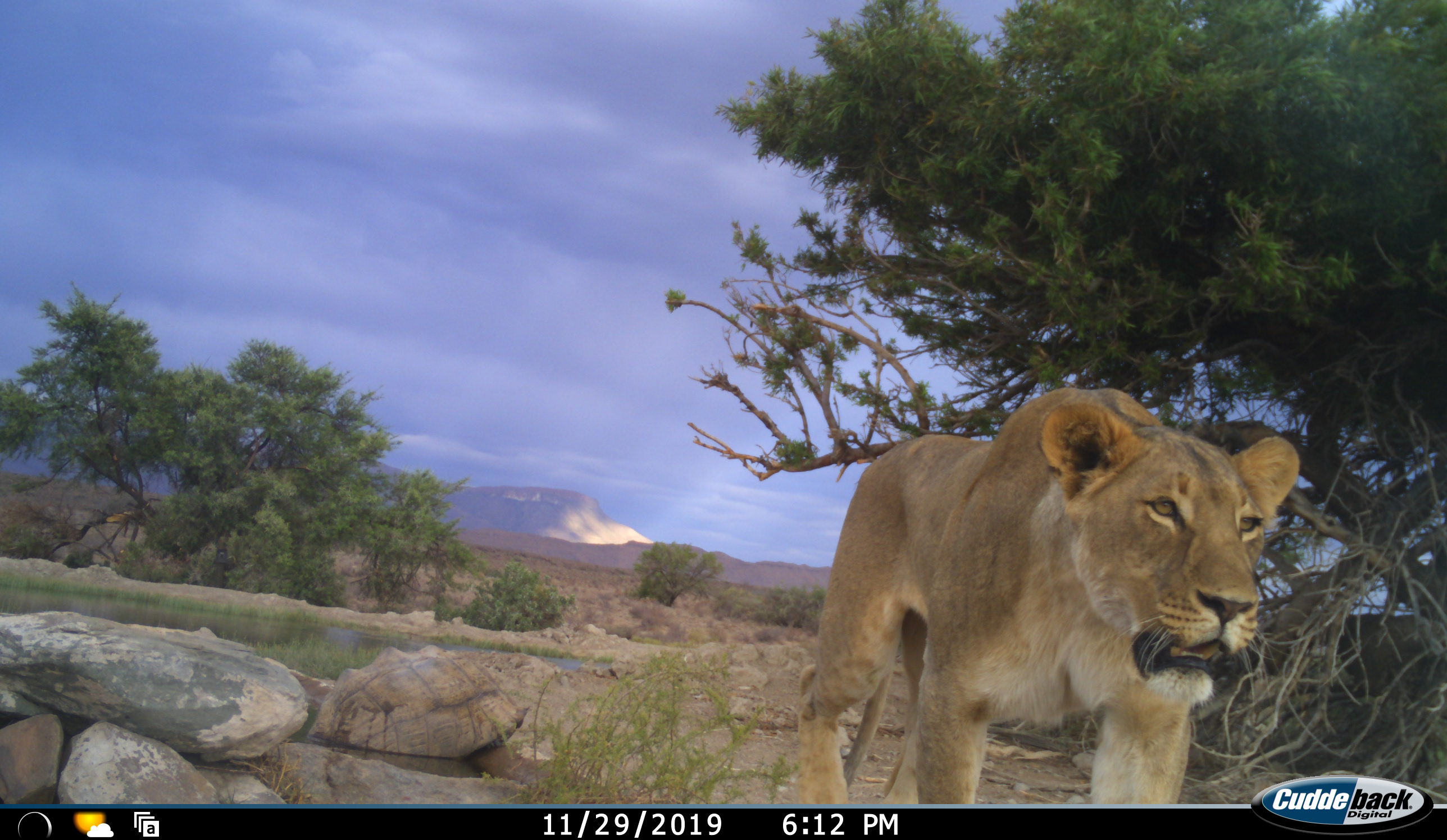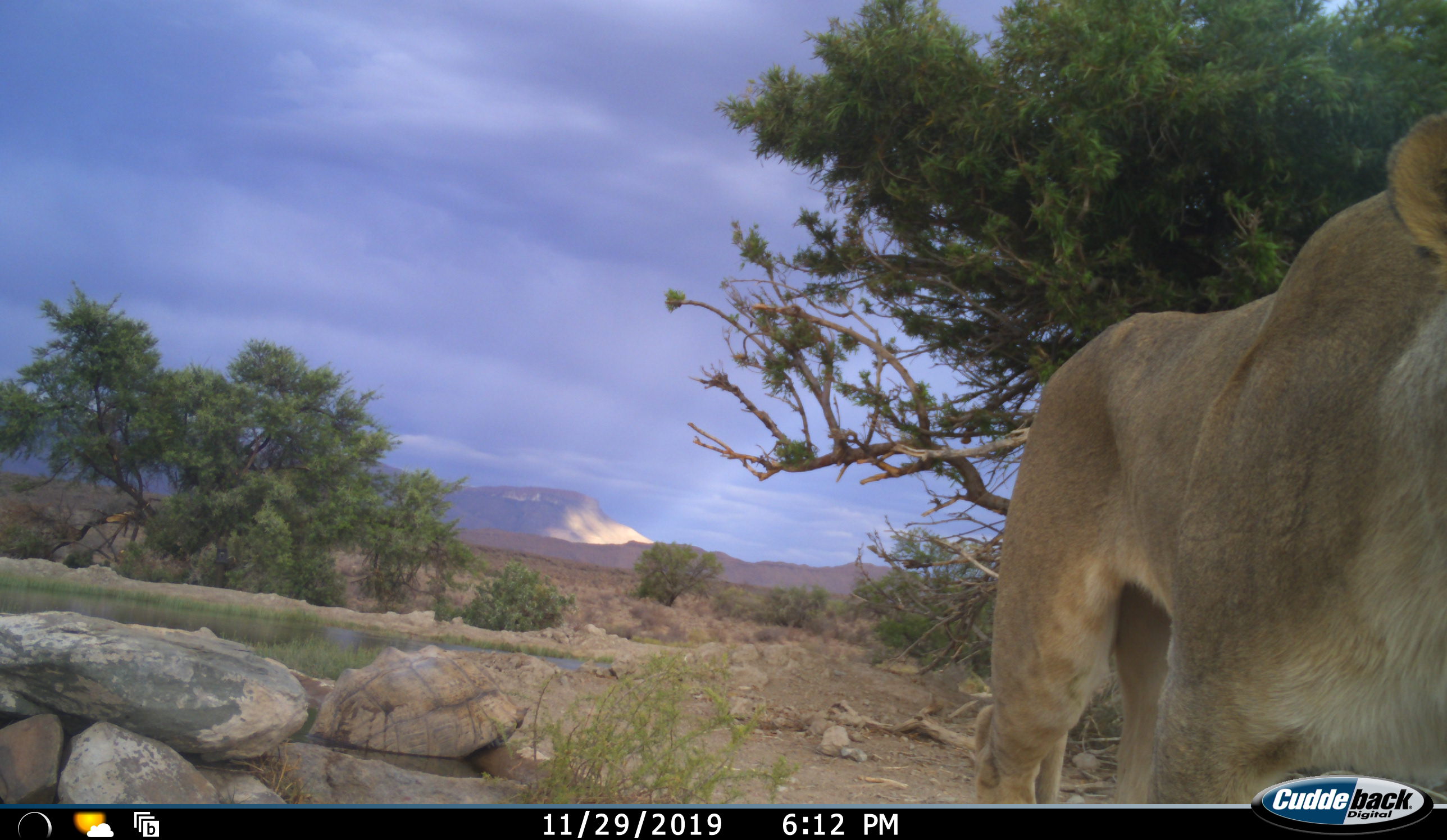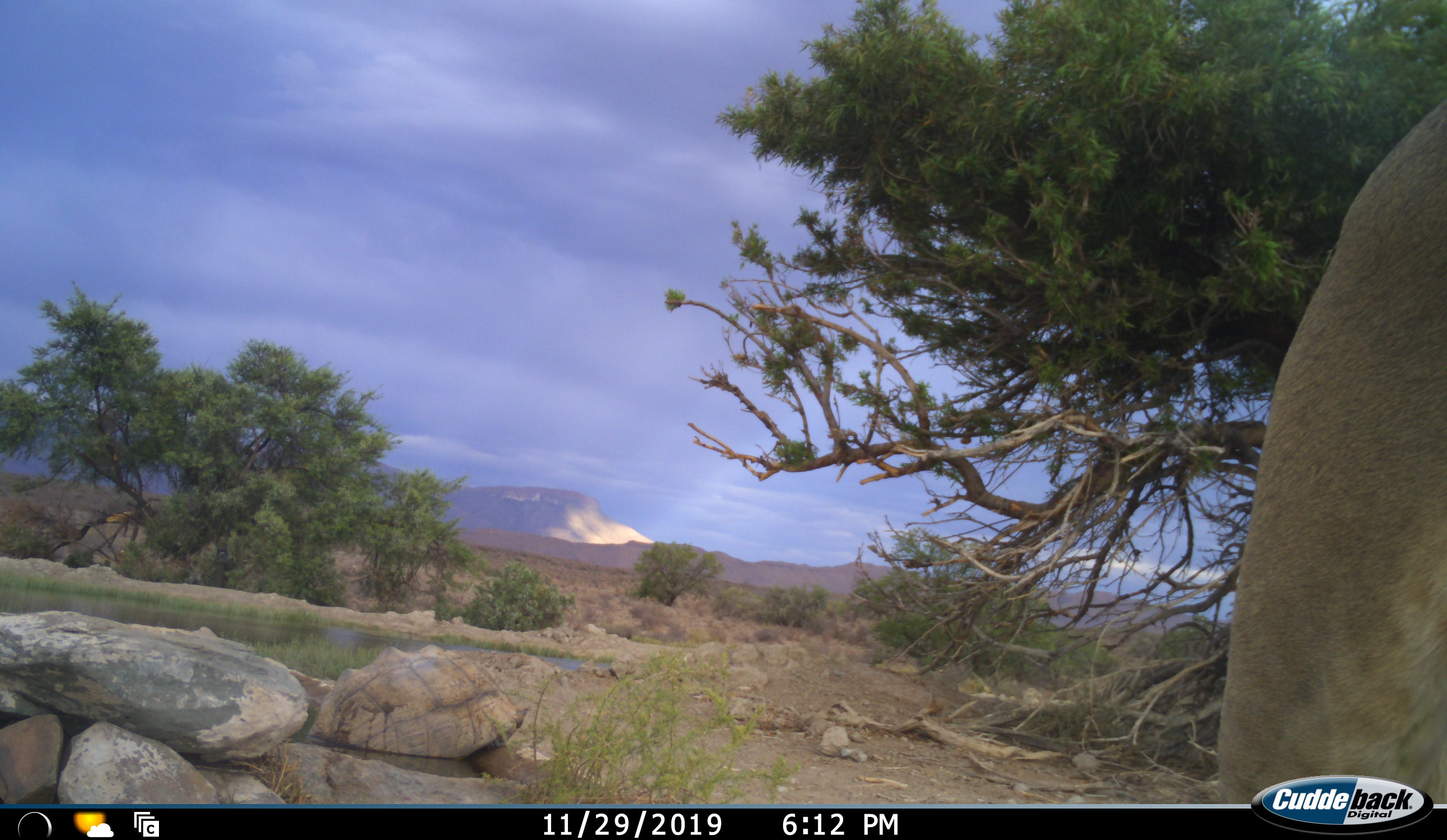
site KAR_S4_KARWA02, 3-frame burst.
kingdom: Animalia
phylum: Chordata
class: Mammalia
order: Carnivora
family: Felidae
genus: Panthera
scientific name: Panthera leo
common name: lion female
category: lionfemale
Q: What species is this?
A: Lionfemale (lion female) (Panthera leo).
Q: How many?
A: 1.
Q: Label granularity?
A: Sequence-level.